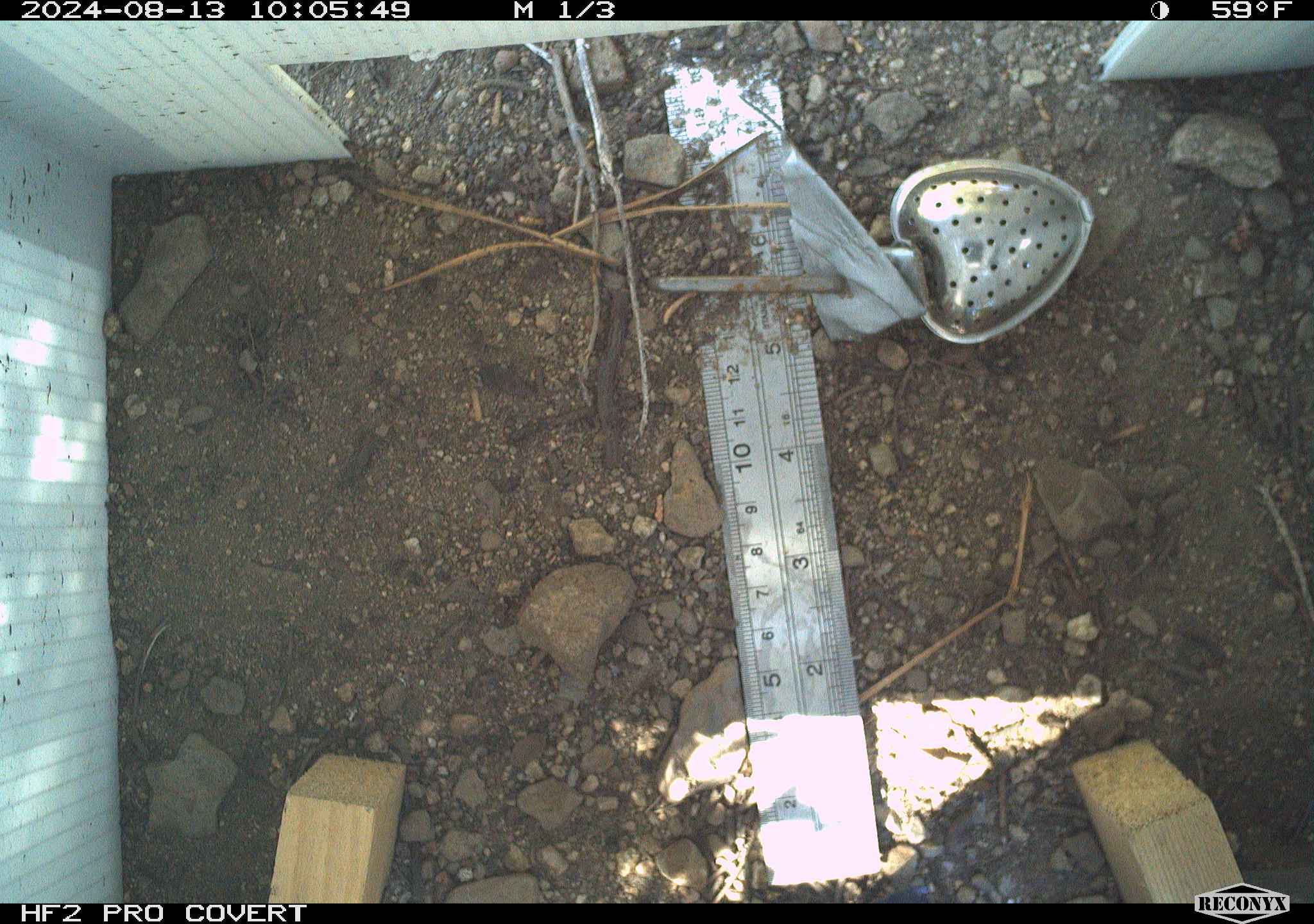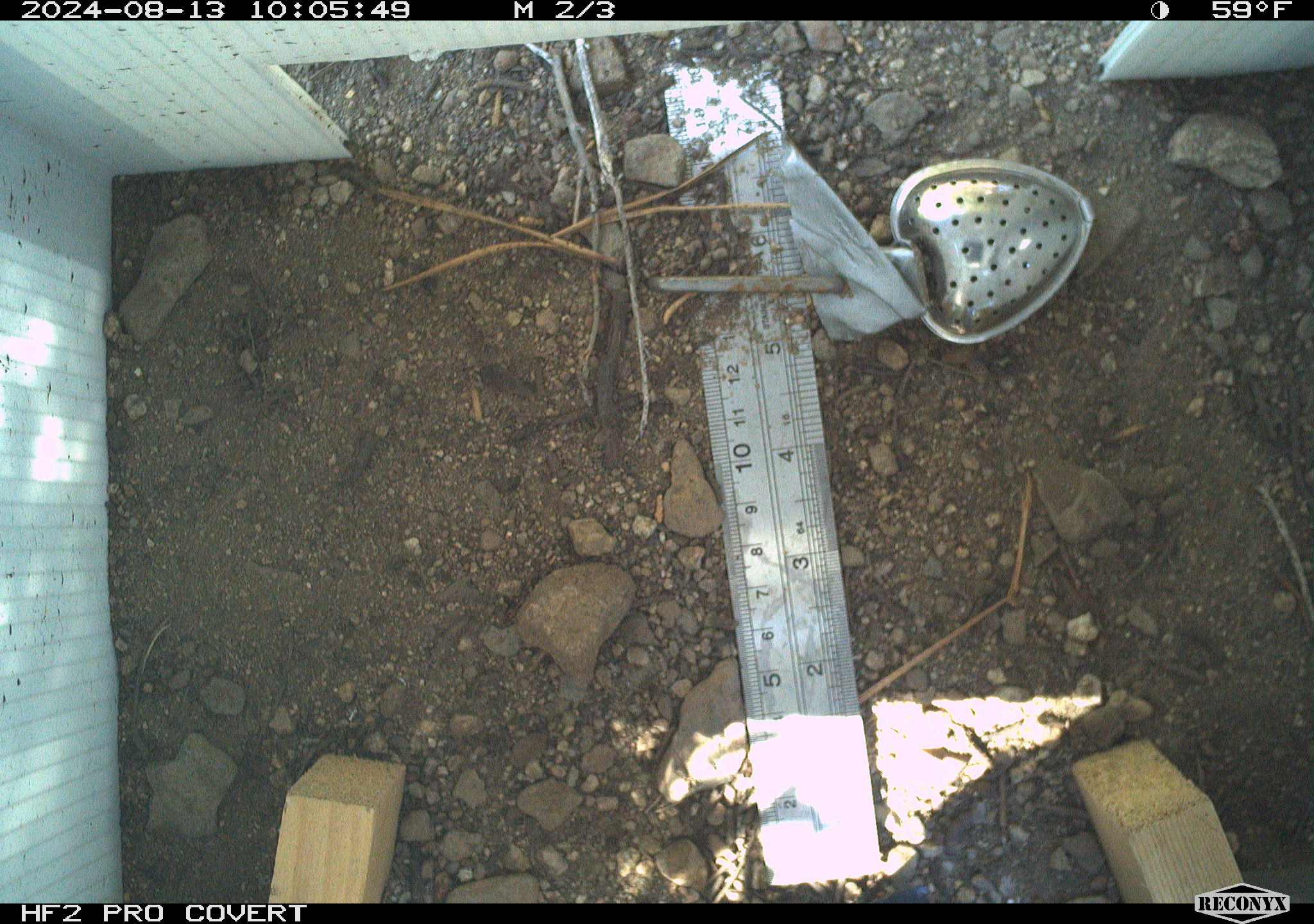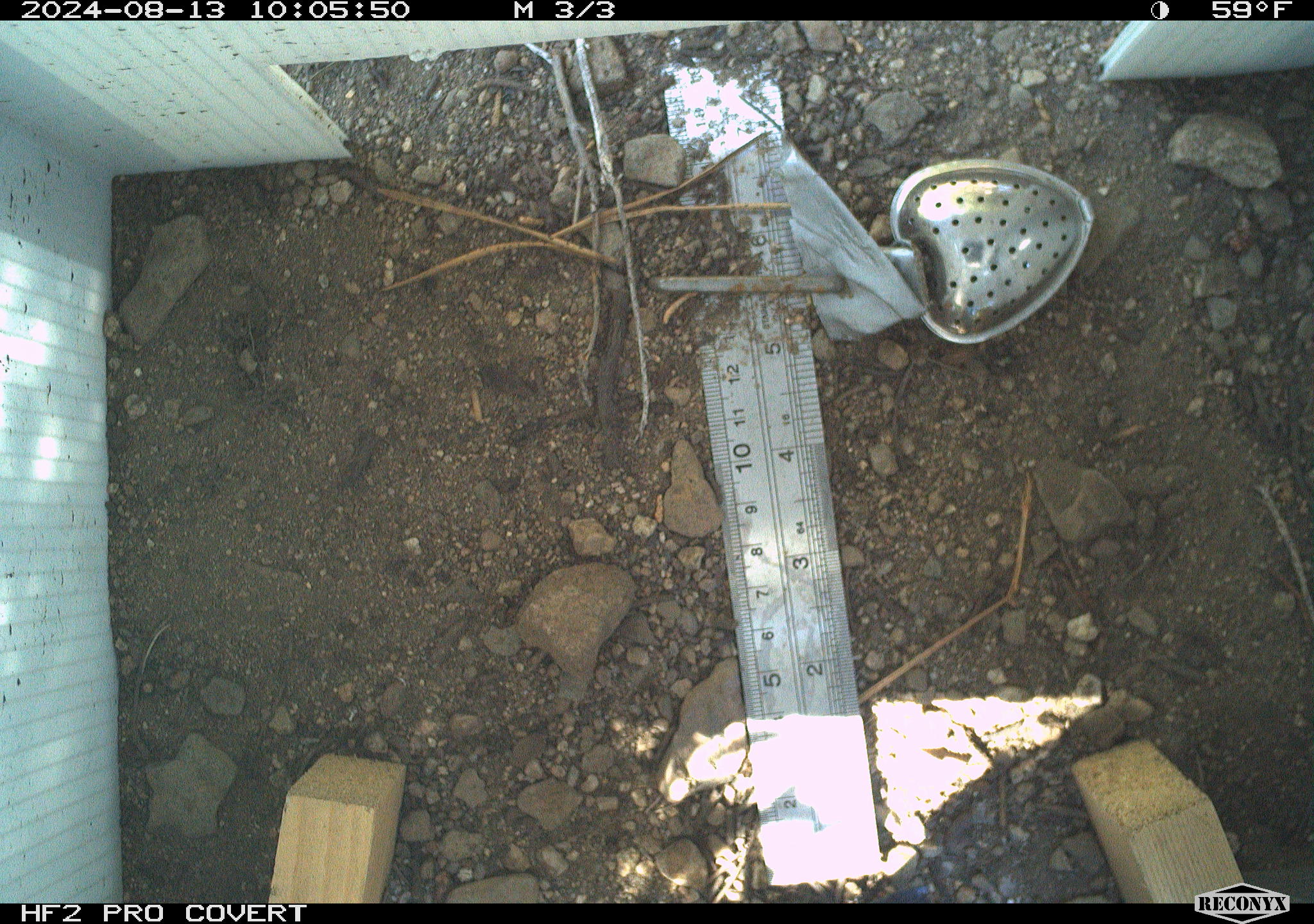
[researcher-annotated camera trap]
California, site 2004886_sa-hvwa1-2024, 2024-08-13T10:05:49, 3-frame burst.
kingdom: Animalia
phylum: Chordata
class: Mammalia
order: Rodentia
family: Sciuridae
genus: Neotamias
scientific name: Neotamias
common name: western chipmunks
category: neotamias species